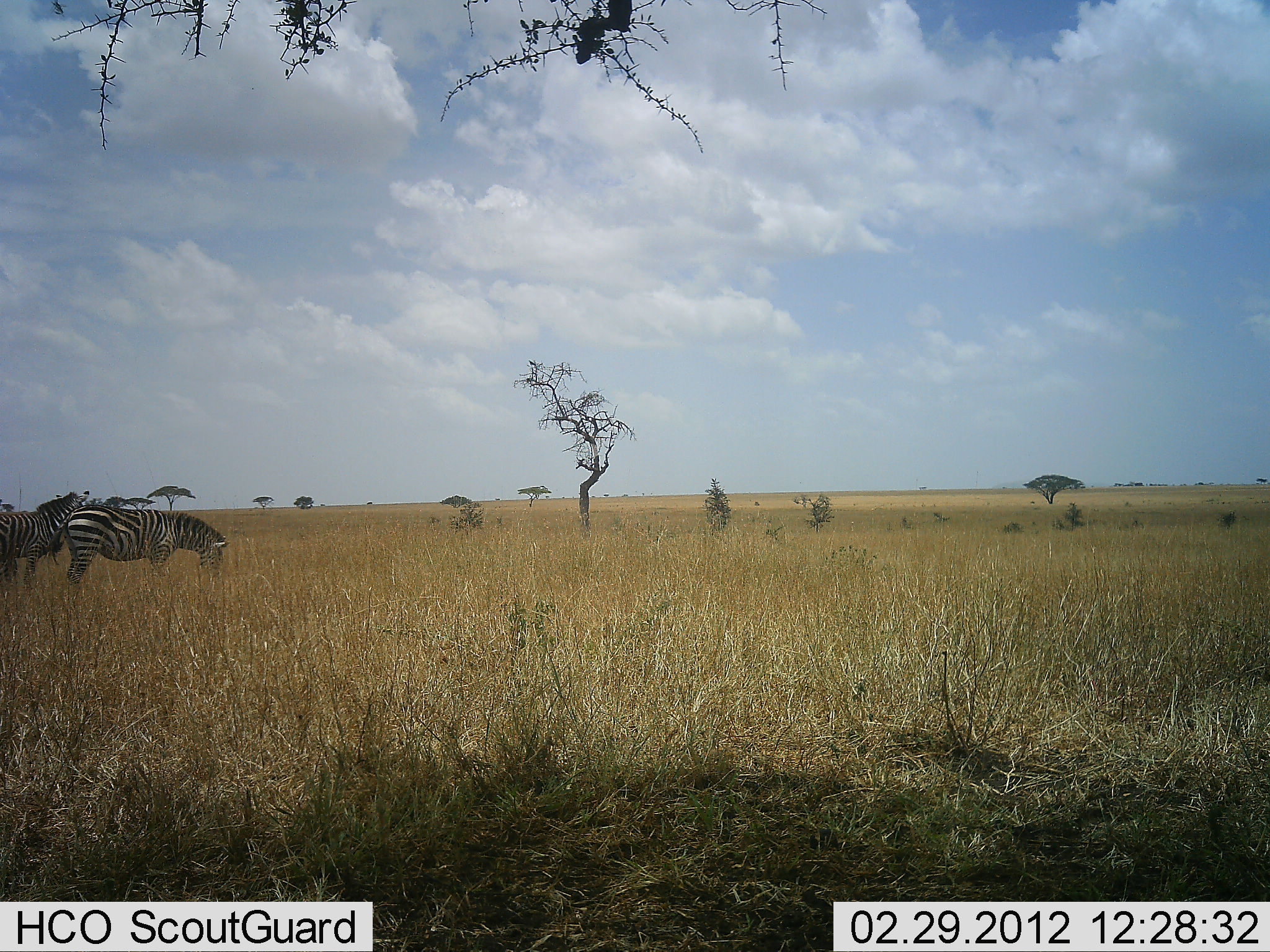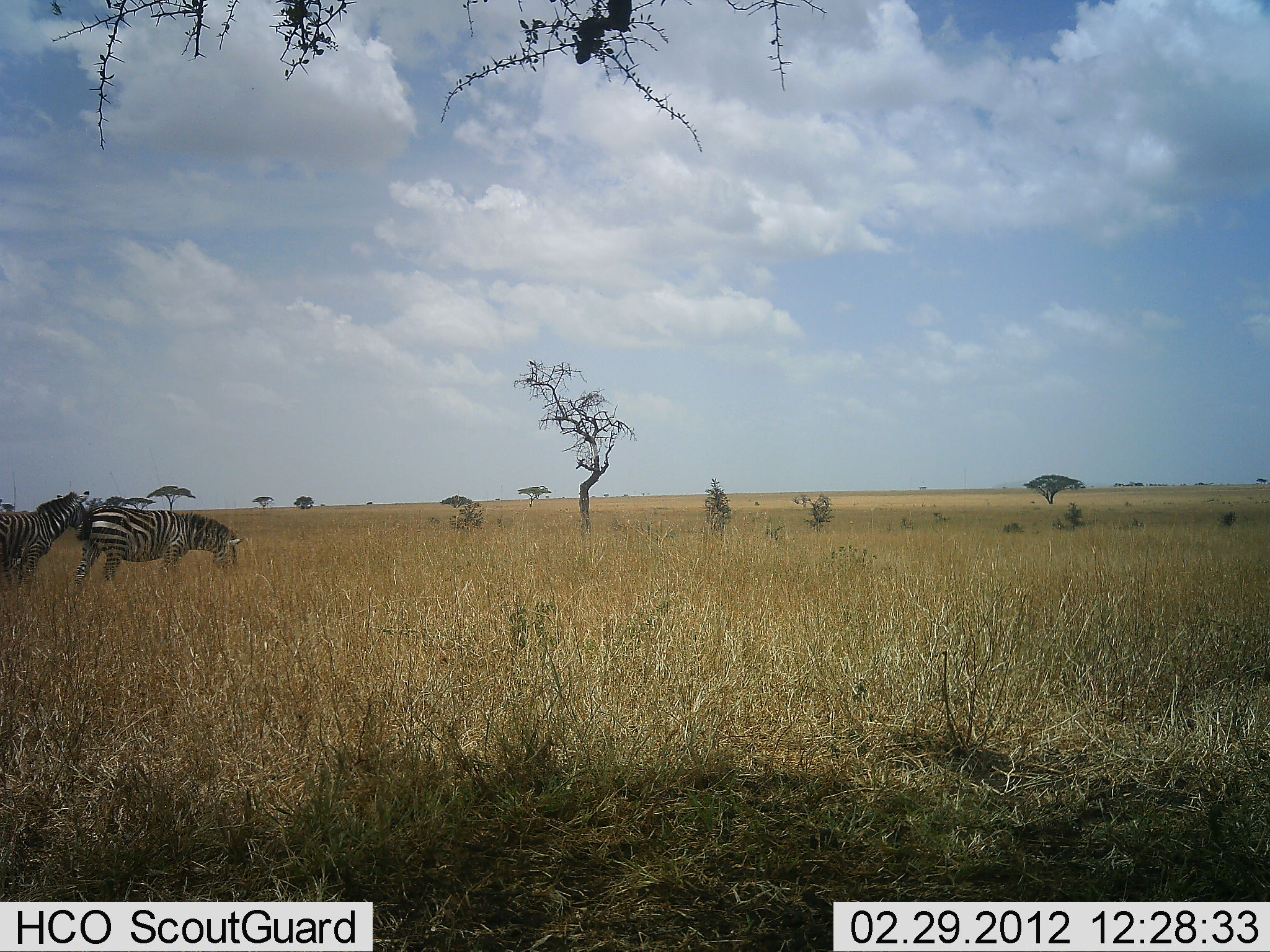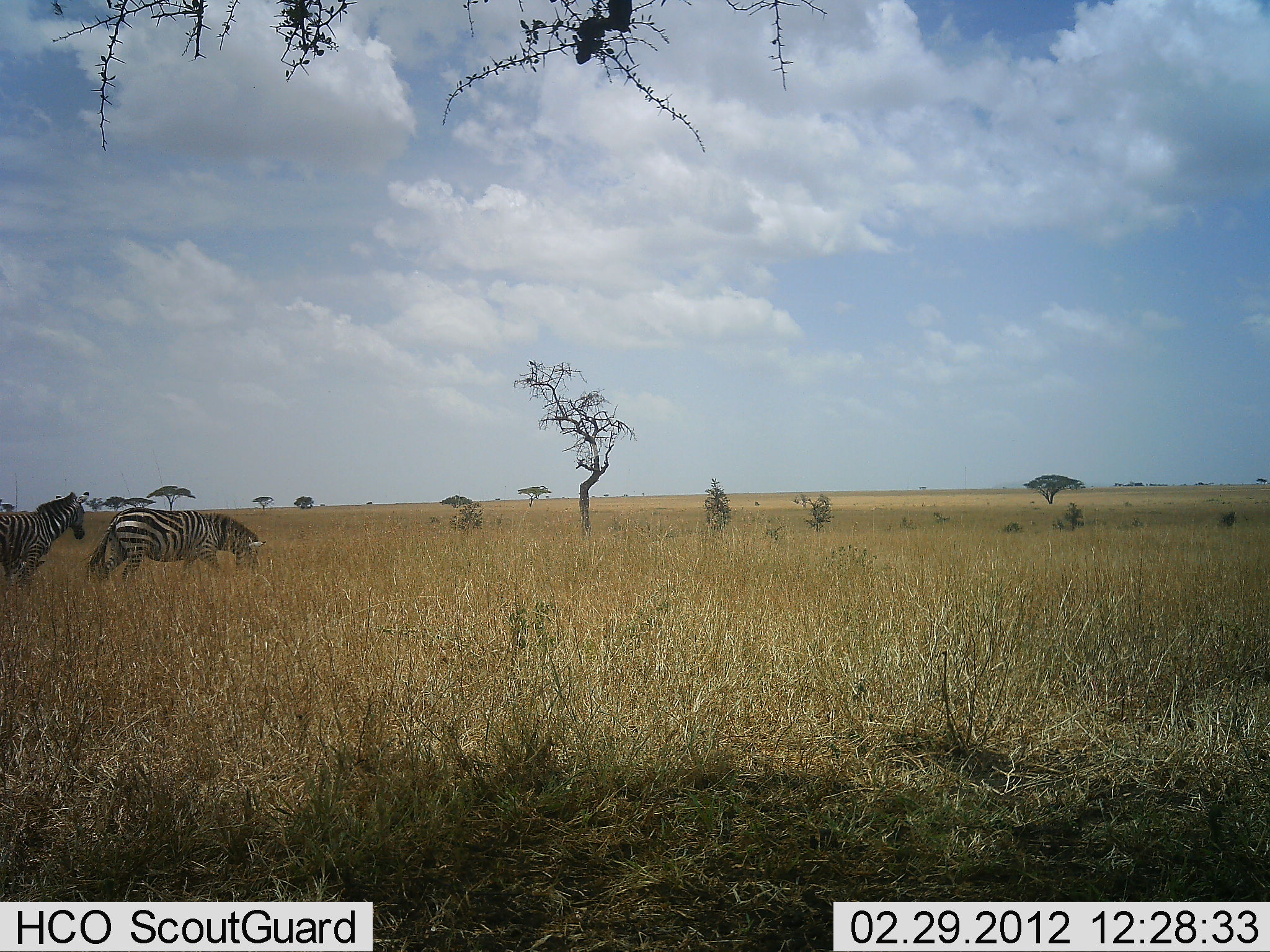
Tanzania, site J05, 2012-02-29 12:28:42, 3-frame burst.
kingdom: Animalia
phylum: Chordata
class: Mammalia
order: Perissodactyla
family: Equidae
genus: Equus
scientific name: Equus quagga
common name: plains zebra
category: zebra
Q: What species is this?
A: Zebra (plains zebra) (Equus quagga).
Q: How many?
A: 2.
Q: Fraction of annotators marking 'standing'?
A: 67%.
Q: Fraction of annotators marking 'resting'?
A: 0%.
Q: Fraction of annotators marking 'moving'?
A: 33%.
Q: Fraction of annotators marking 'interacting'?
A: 0%.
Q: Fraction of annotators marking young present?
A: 7%.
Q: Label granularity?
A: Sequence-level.